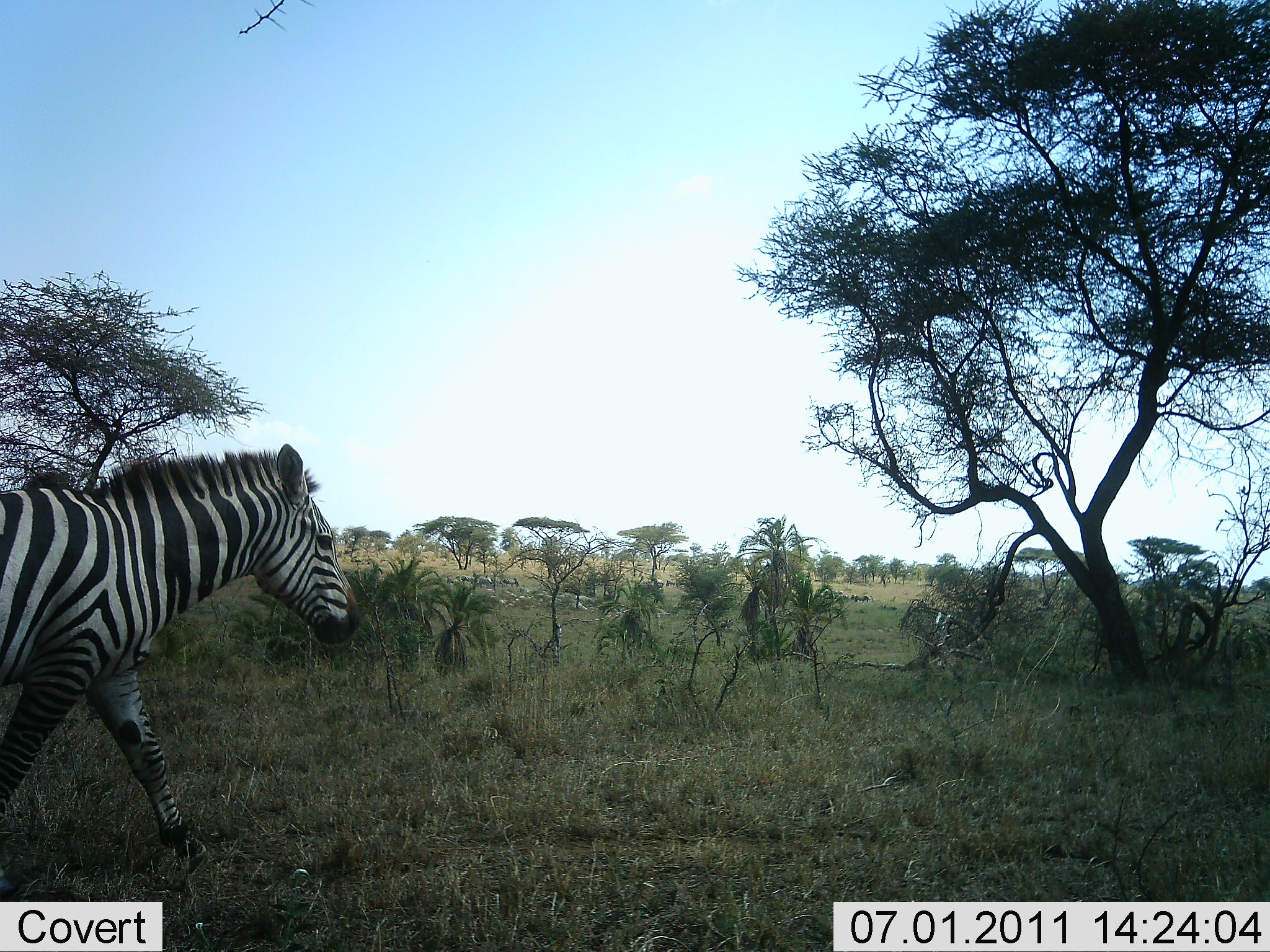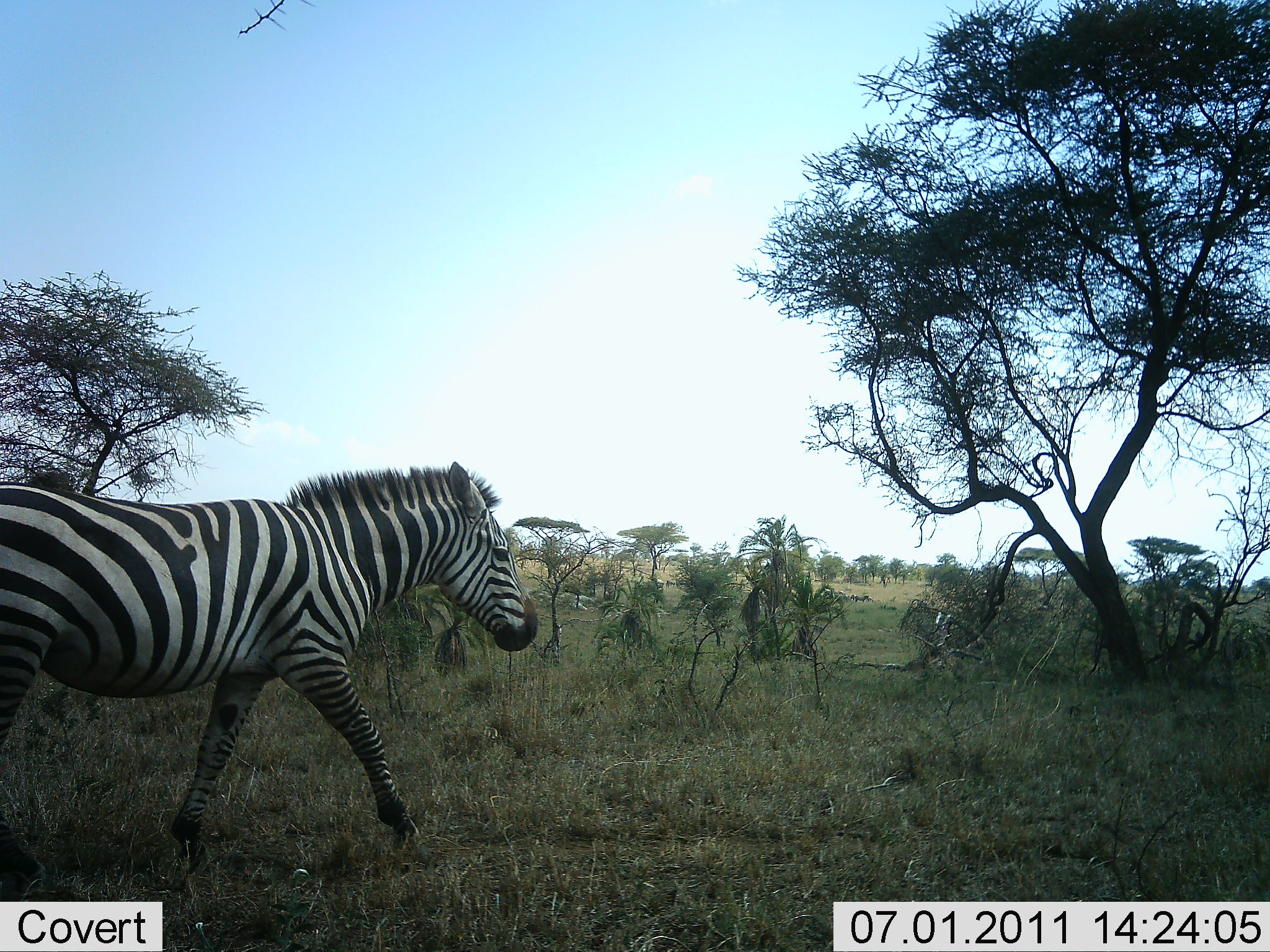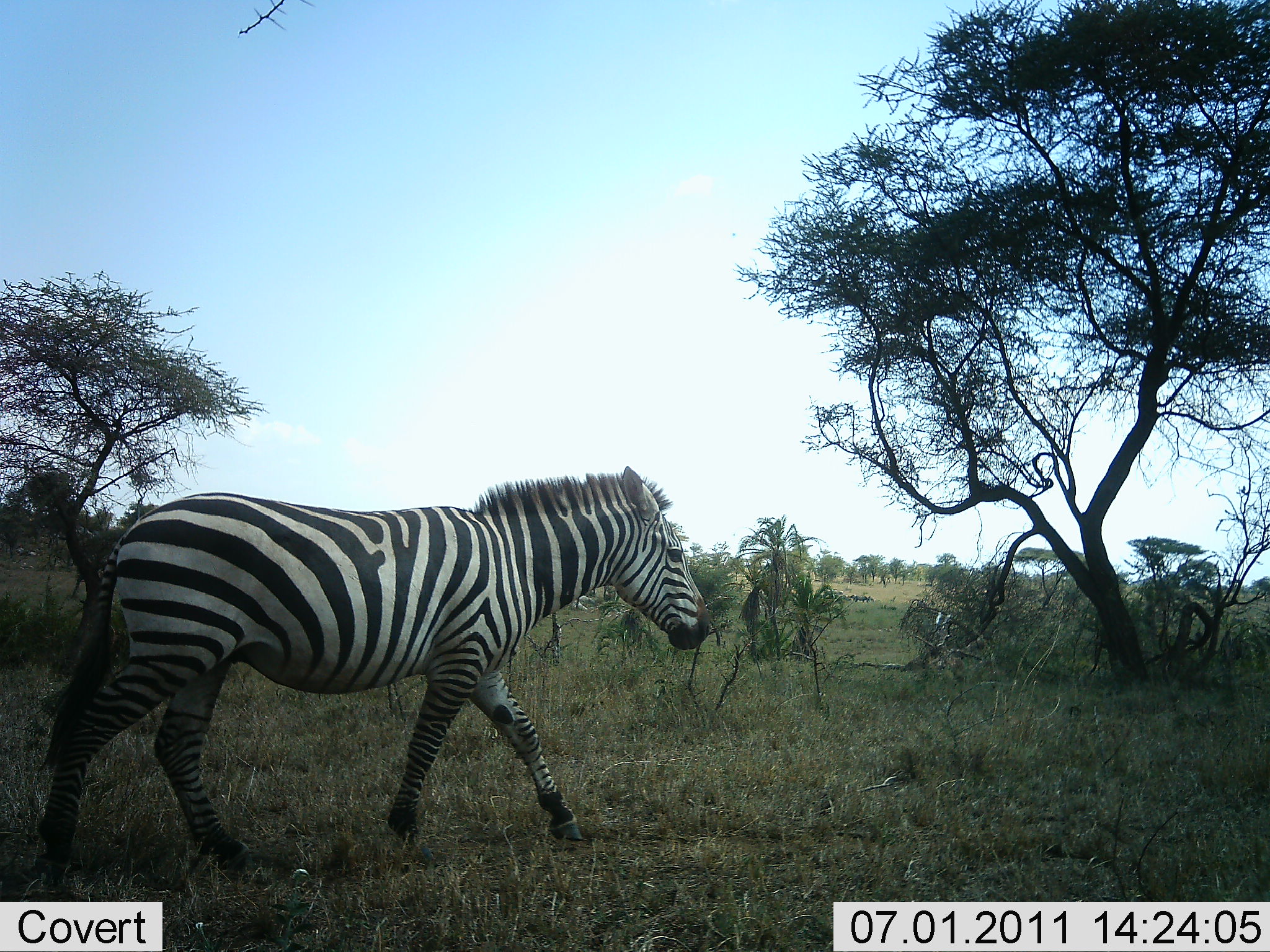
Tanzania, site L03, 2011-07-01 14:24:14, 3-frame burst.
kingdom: Animalia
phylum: Chordata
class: Mammalia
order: Perissodactyla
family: Equidae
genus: Equus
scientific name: Equus quagga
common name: plains zebra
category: zebra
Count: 1.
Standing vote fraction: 9%.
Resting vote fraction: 0%.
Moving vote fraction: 100%.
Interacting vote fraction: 0%.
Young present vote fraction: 0%.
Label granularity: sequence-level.